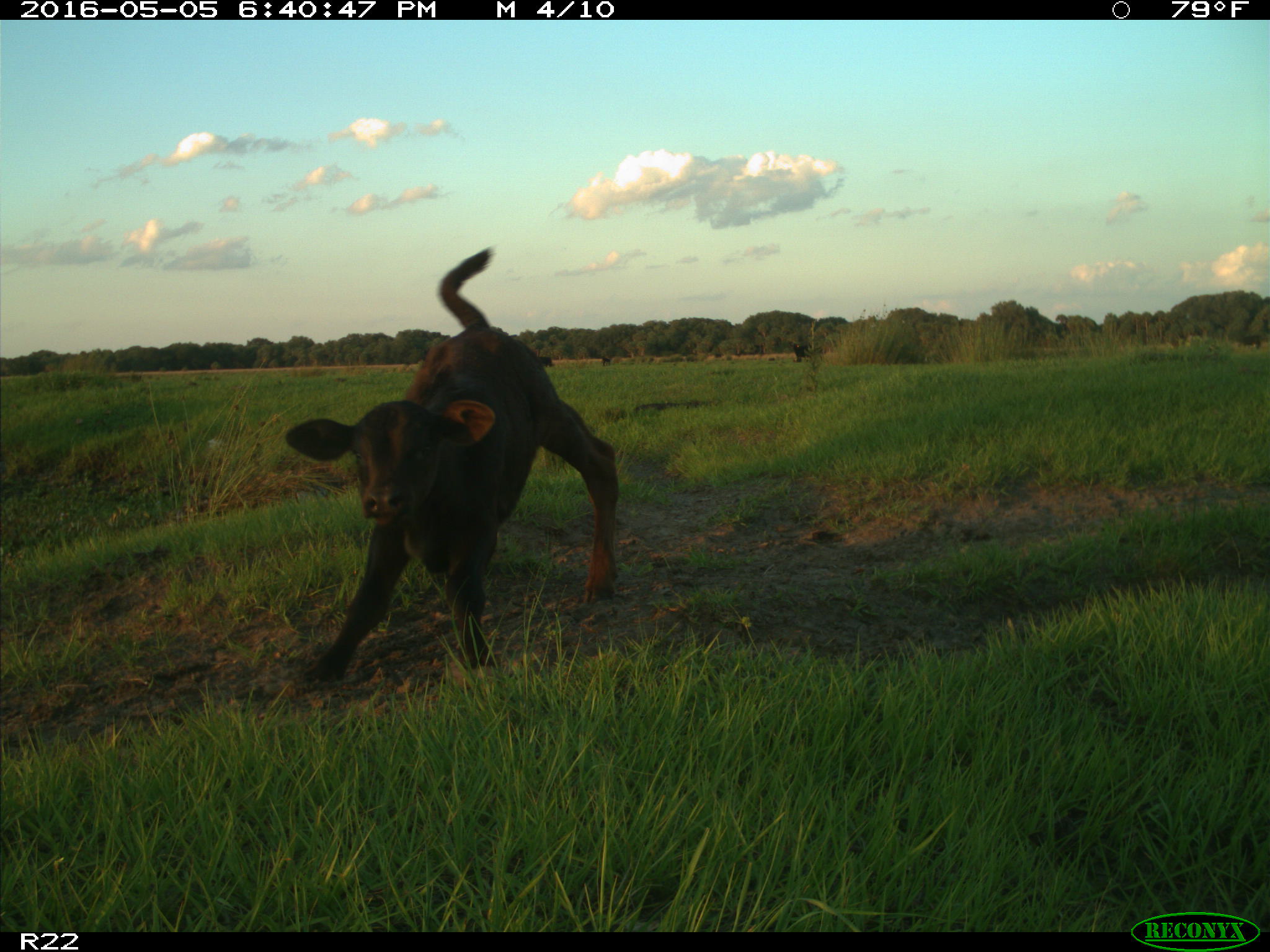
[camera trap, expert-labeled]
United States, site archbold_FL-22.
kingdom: Animalia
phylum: Chordata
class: Mammalia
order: Artiodactyla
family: Bovidae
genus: Bos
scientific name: Bos taurus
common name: domestic cow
Bos taurus (domestic cow).